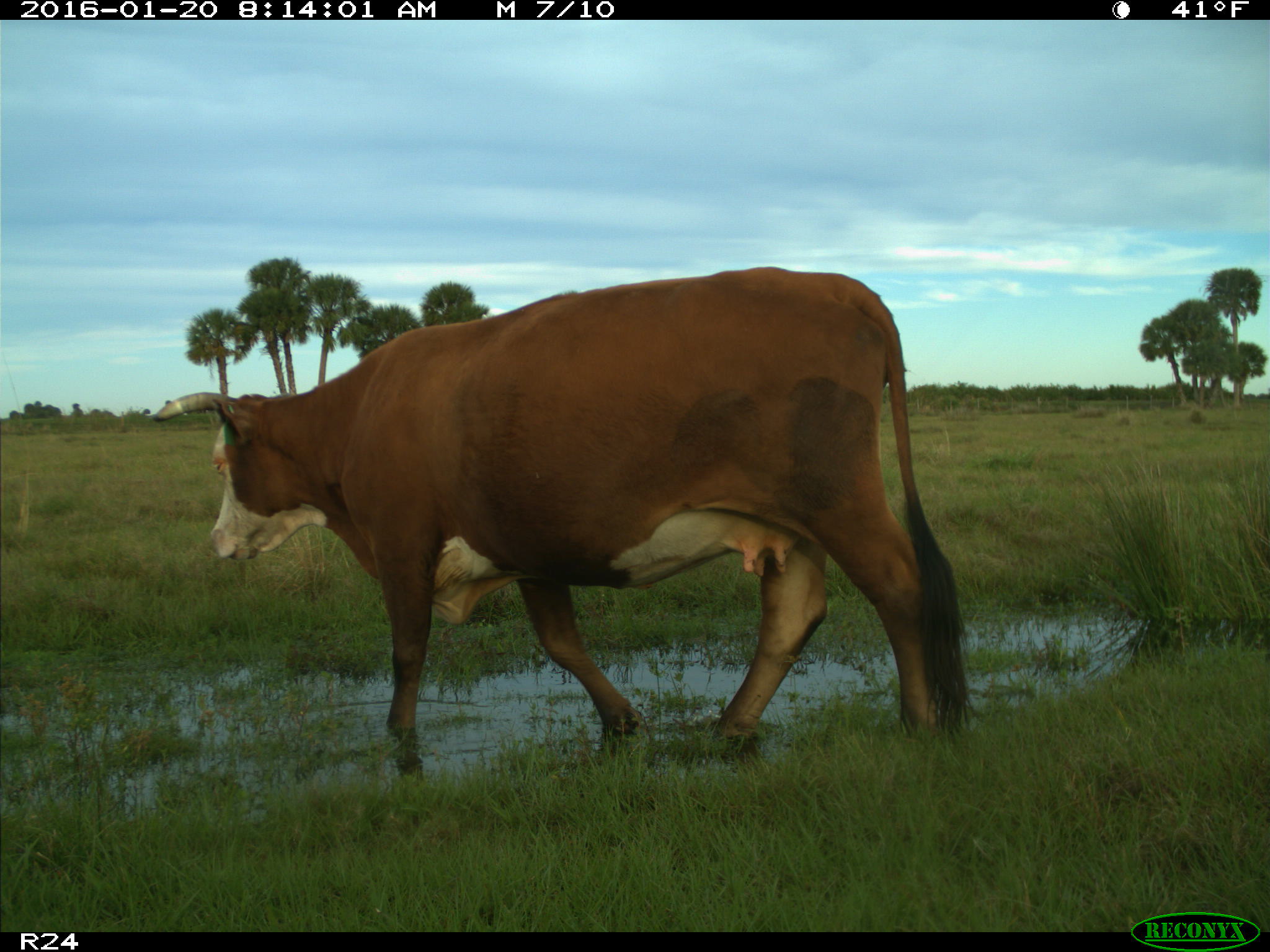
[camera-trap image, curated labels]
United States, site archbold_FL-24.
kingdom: Animalia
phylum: Chordata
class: Mammalia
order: Artiodactyla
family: Bovidae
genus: Bos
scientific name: Bos taurus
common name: domestic cow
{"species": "Bos taurus (domestic cow)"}